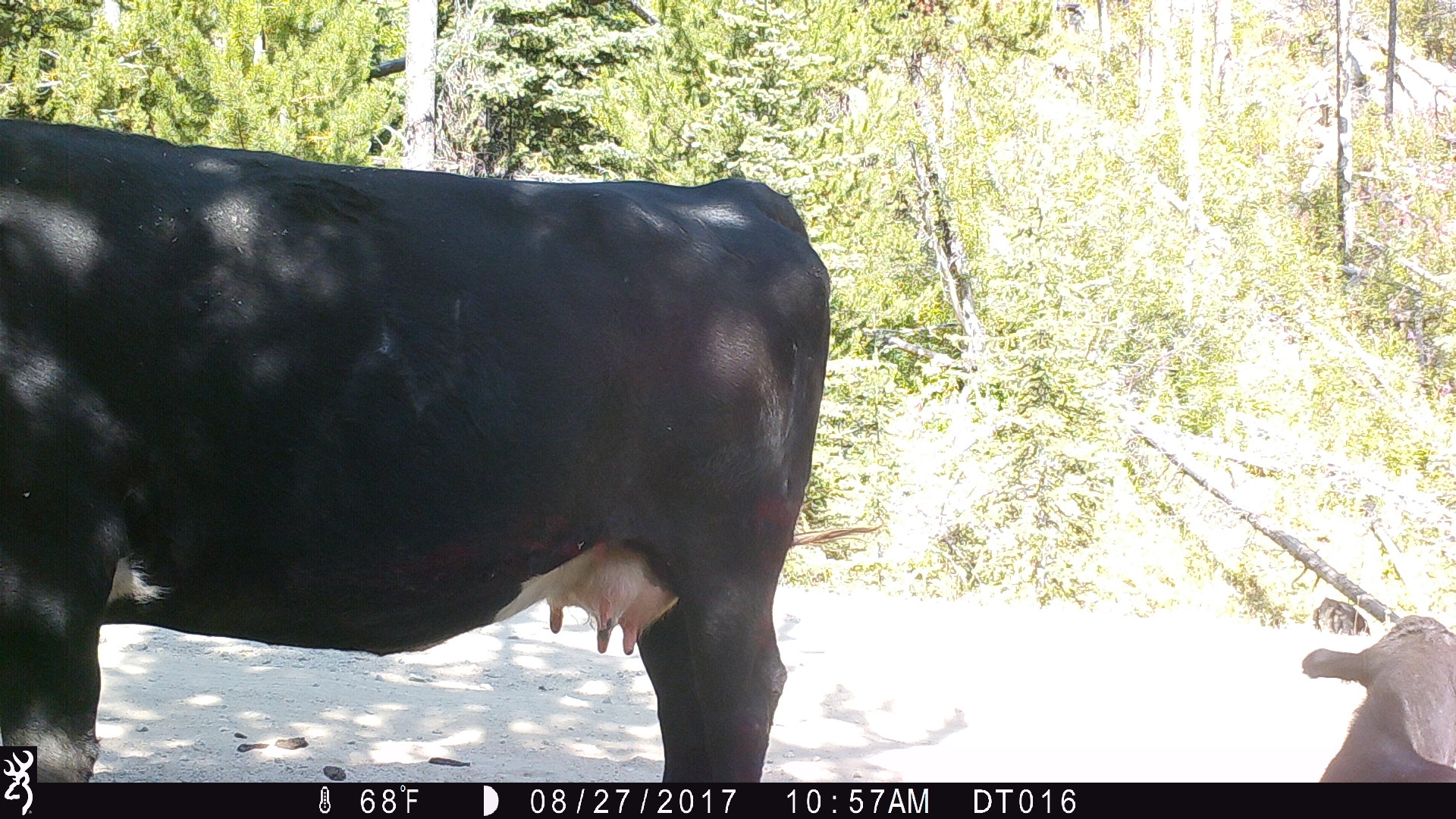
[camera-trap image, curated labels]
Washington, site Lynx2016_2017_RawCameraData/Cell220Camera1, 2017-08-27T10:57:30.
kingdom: Animalia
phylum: Chordata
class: Mammalia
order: Artiodactyla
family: Bovidae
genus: Bos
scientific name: Bos taurus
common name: domestic cattle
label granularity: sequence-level